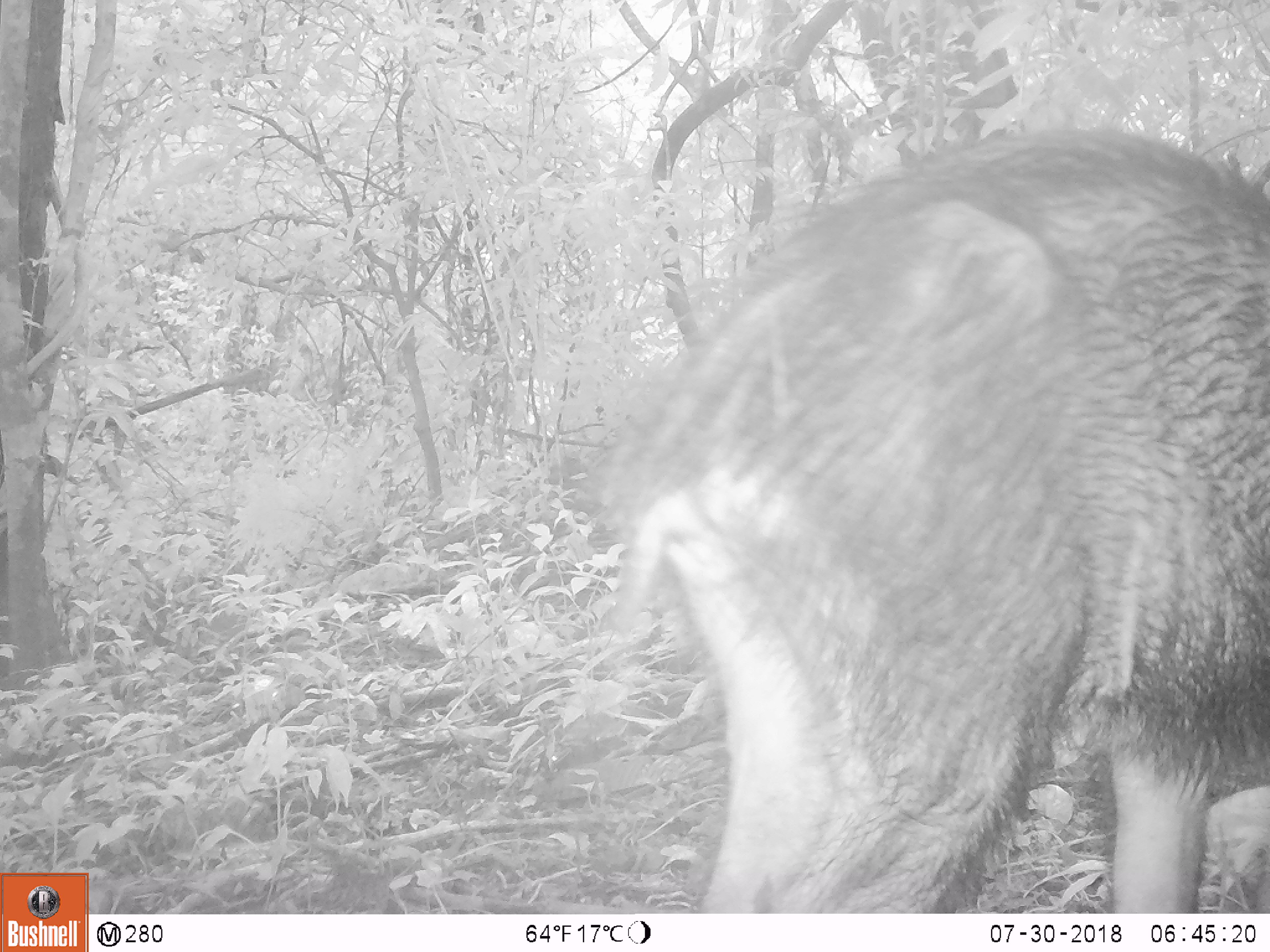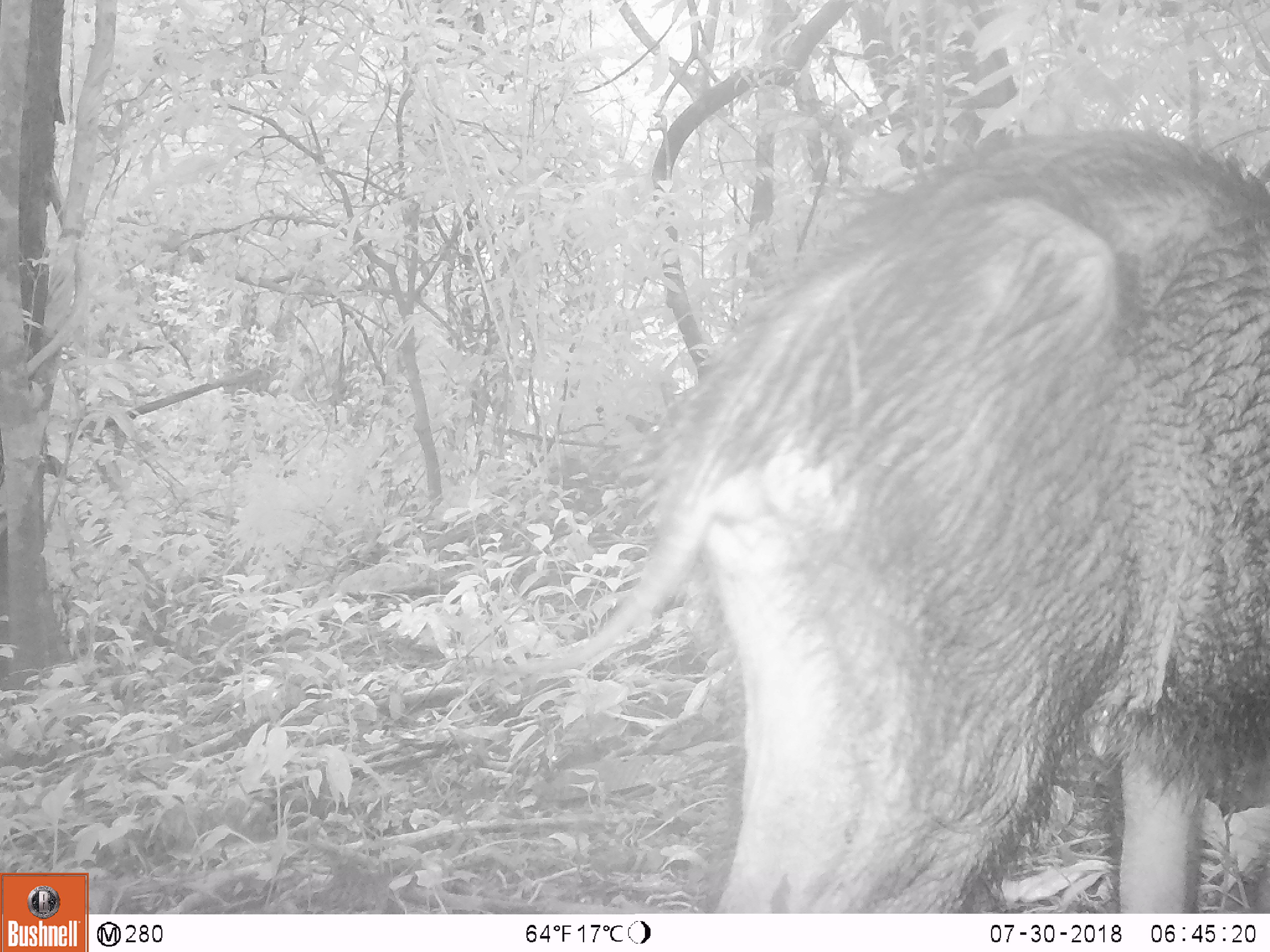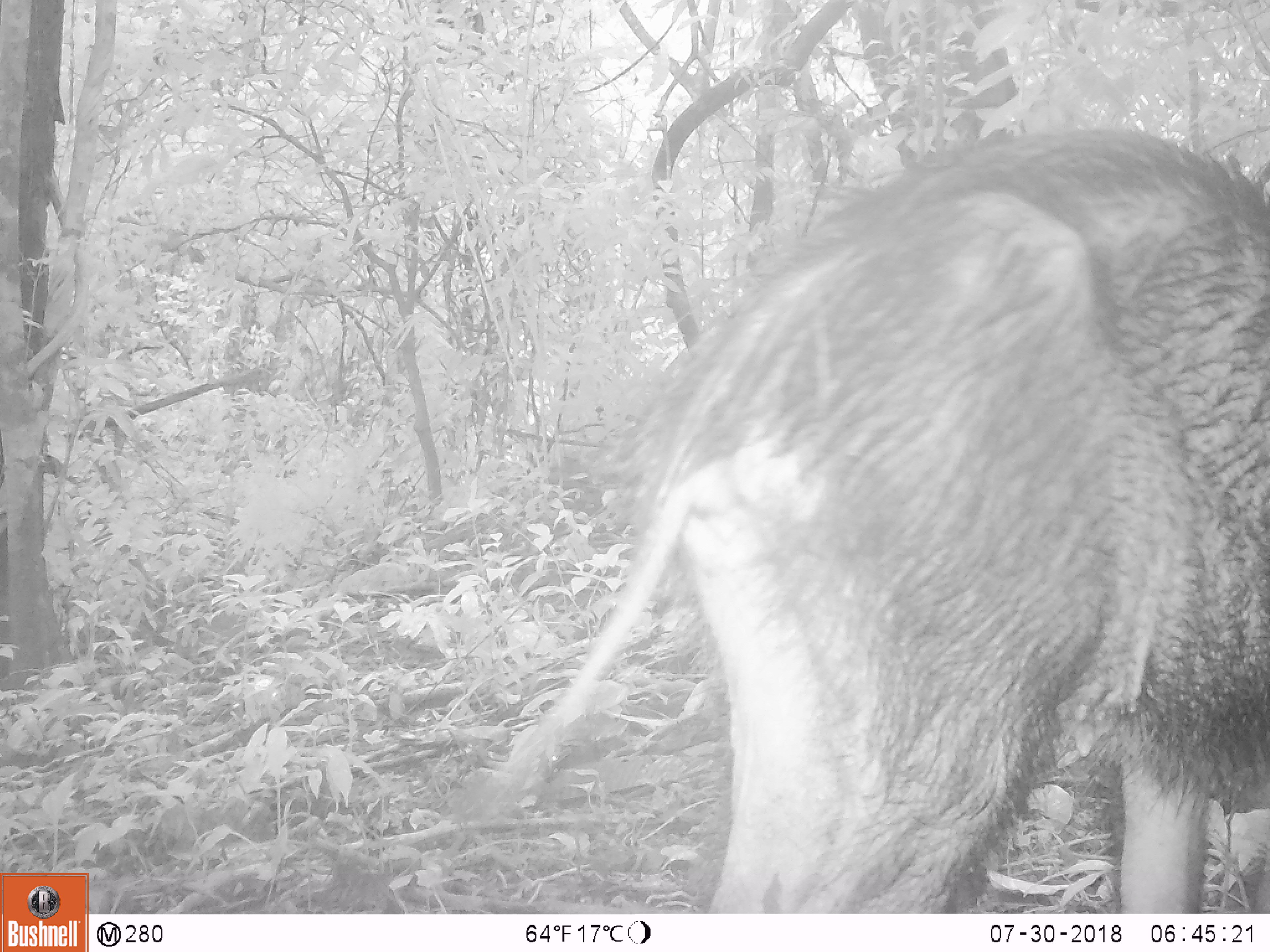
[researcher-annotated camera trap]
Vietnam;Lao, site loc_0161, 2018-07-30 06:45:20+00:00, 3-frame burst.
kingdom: Animalia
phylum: Chordata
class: Mammalia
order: Artiodactyla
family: Suidae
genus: Sus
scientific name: Sus scrofa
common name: eurasian wild pig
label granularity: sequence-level